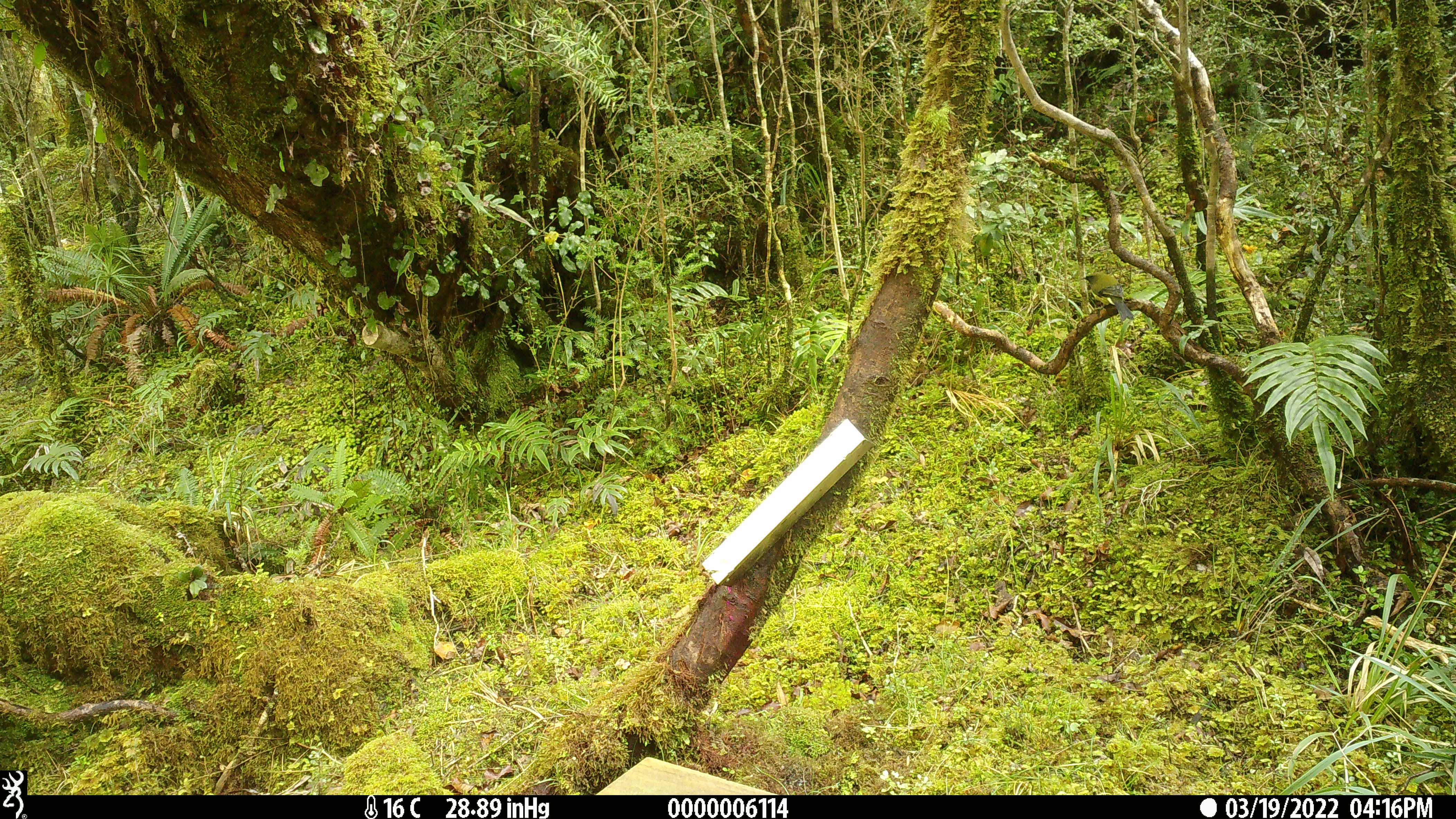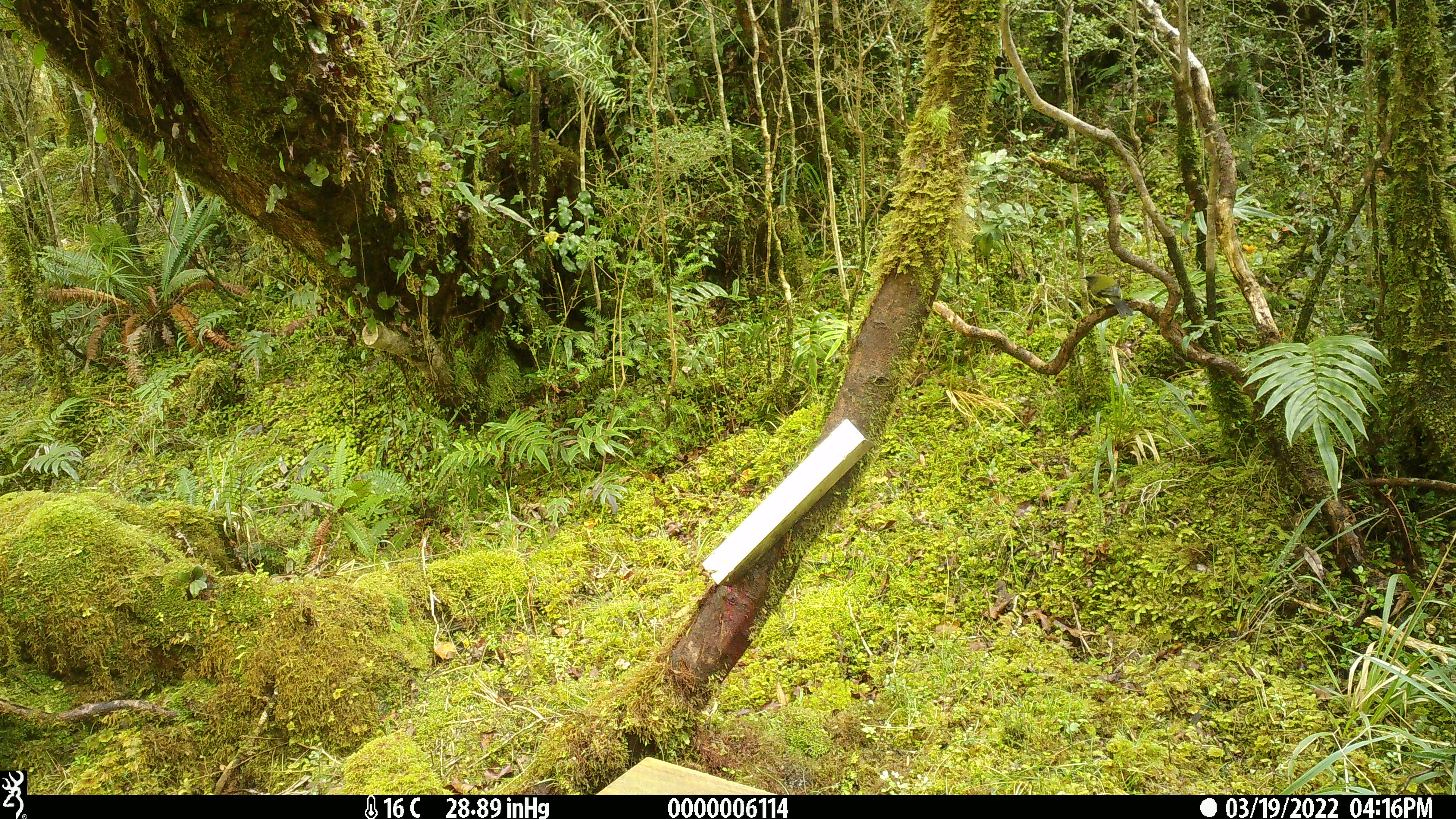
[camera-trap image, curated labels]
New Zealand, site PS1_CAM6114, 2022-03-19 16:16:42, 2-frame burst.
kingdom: Animalia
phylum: Chordata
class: Aves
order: Passeriformes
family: Meliphagidae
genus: Anthornis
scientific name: Anthornis melanura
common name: new zealand bellbird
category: bellbird